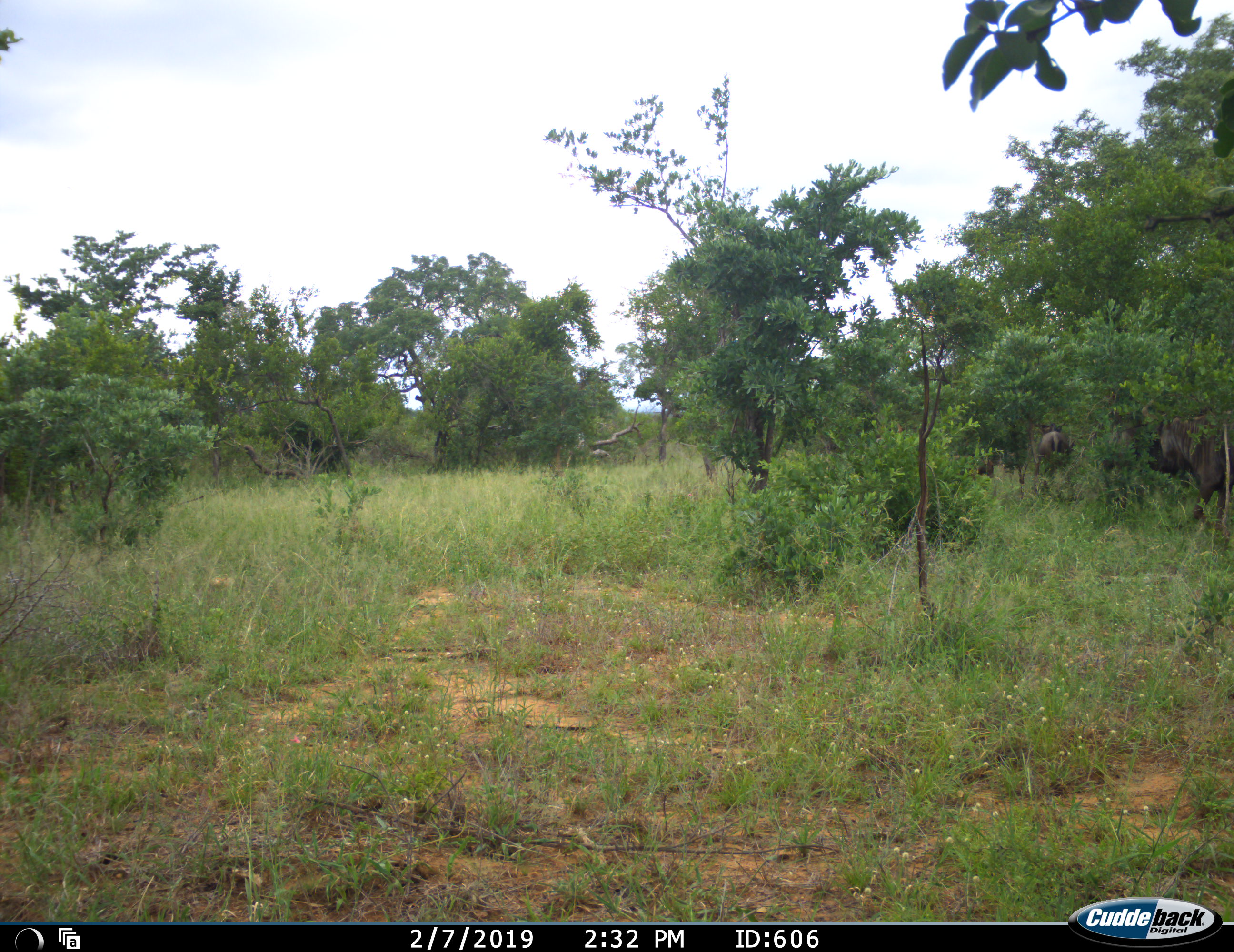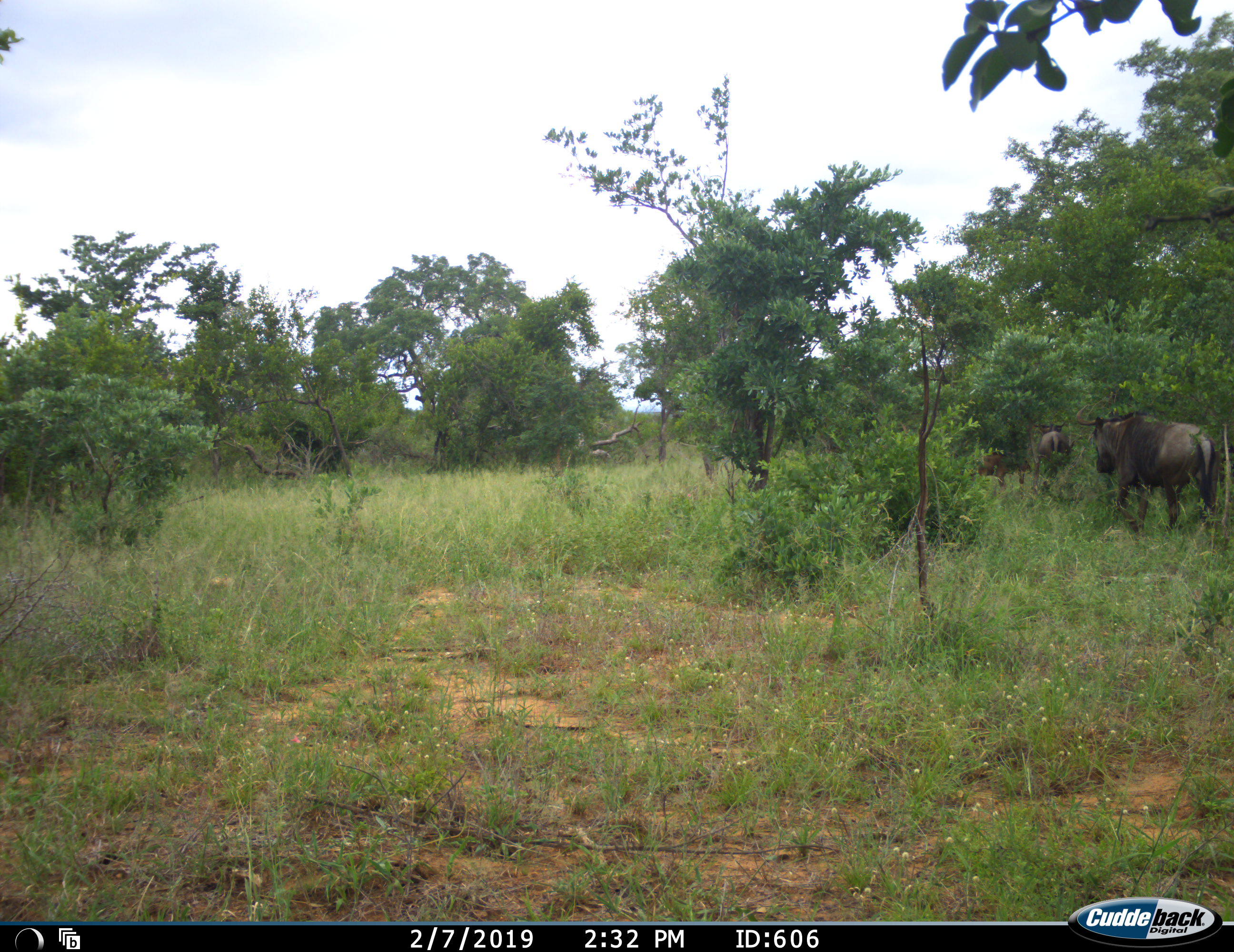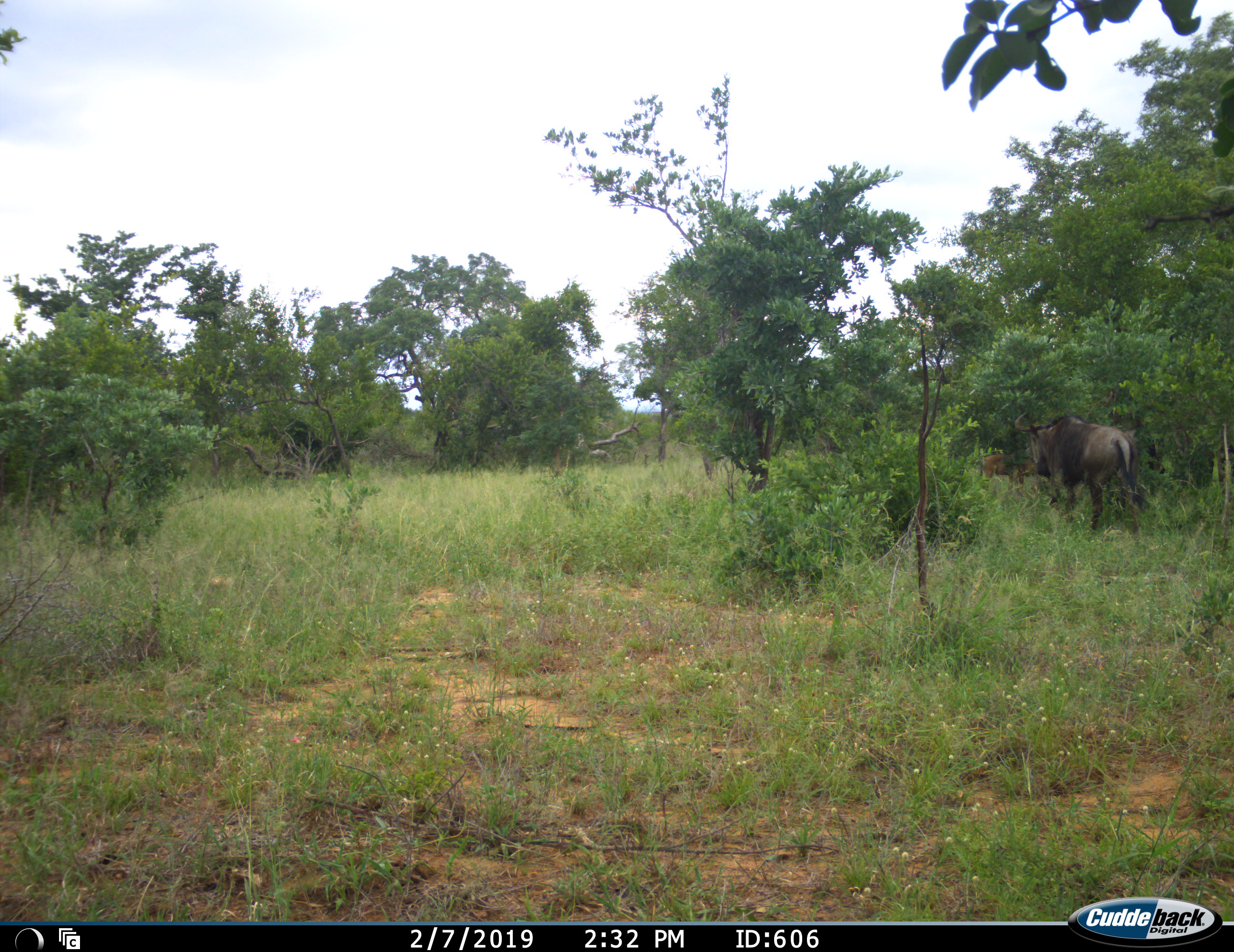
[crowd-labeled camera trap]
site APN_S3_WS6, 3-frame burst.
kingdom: Animalia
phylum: Chordata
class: Mammalia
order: Artiodactyla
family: Bovidae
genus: Connochaetes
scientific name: Connochaetes taurinus taurinus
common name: blue wildebeest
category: wildebeestblue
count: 3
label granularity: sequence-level